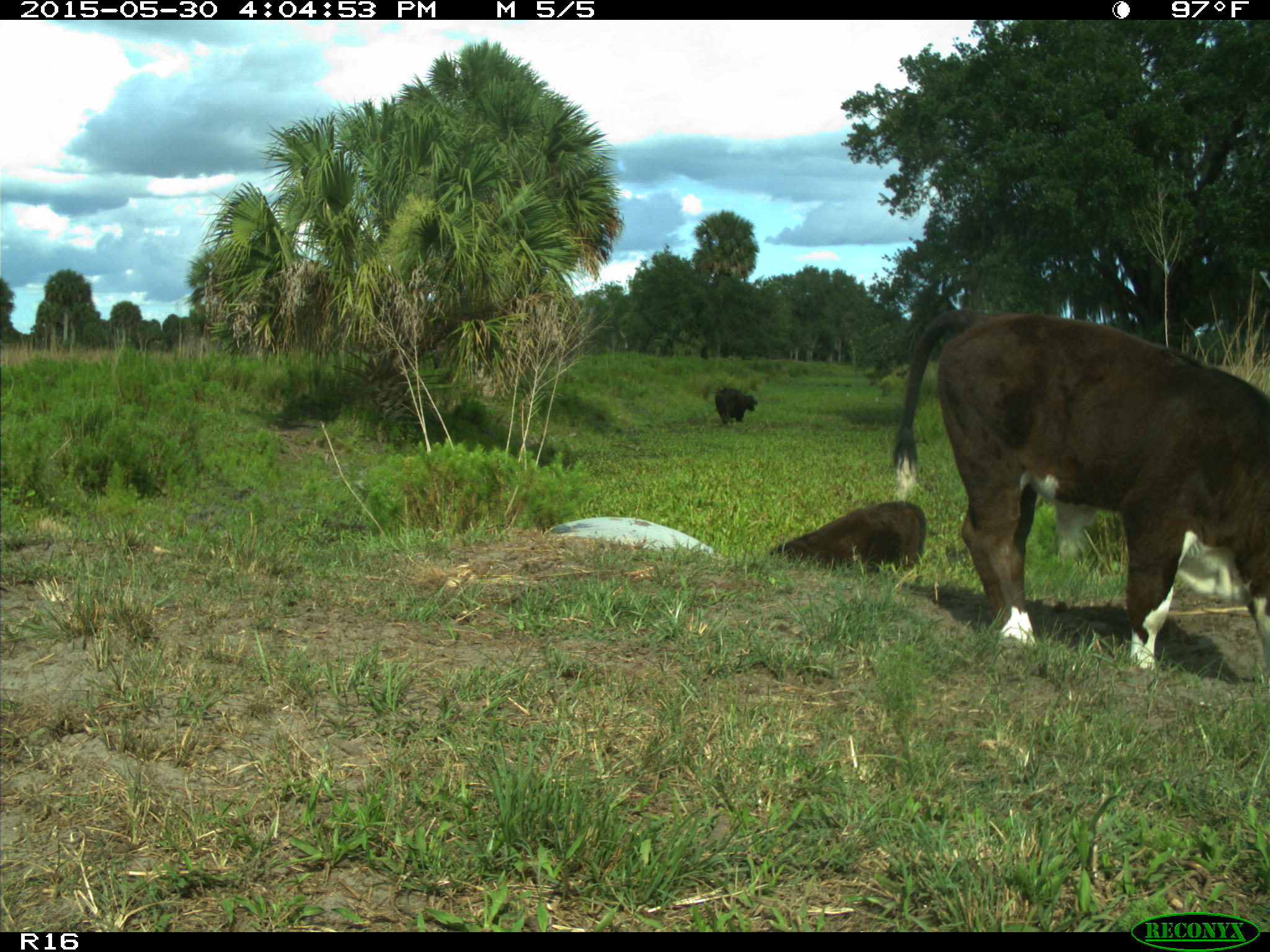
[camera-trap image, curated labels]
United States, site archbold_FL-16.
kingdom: Animalia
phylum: Chordata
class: Mammalia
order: Artiodactyla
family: Bovidae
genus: Bos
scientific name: Bos taurus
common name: domestic cow